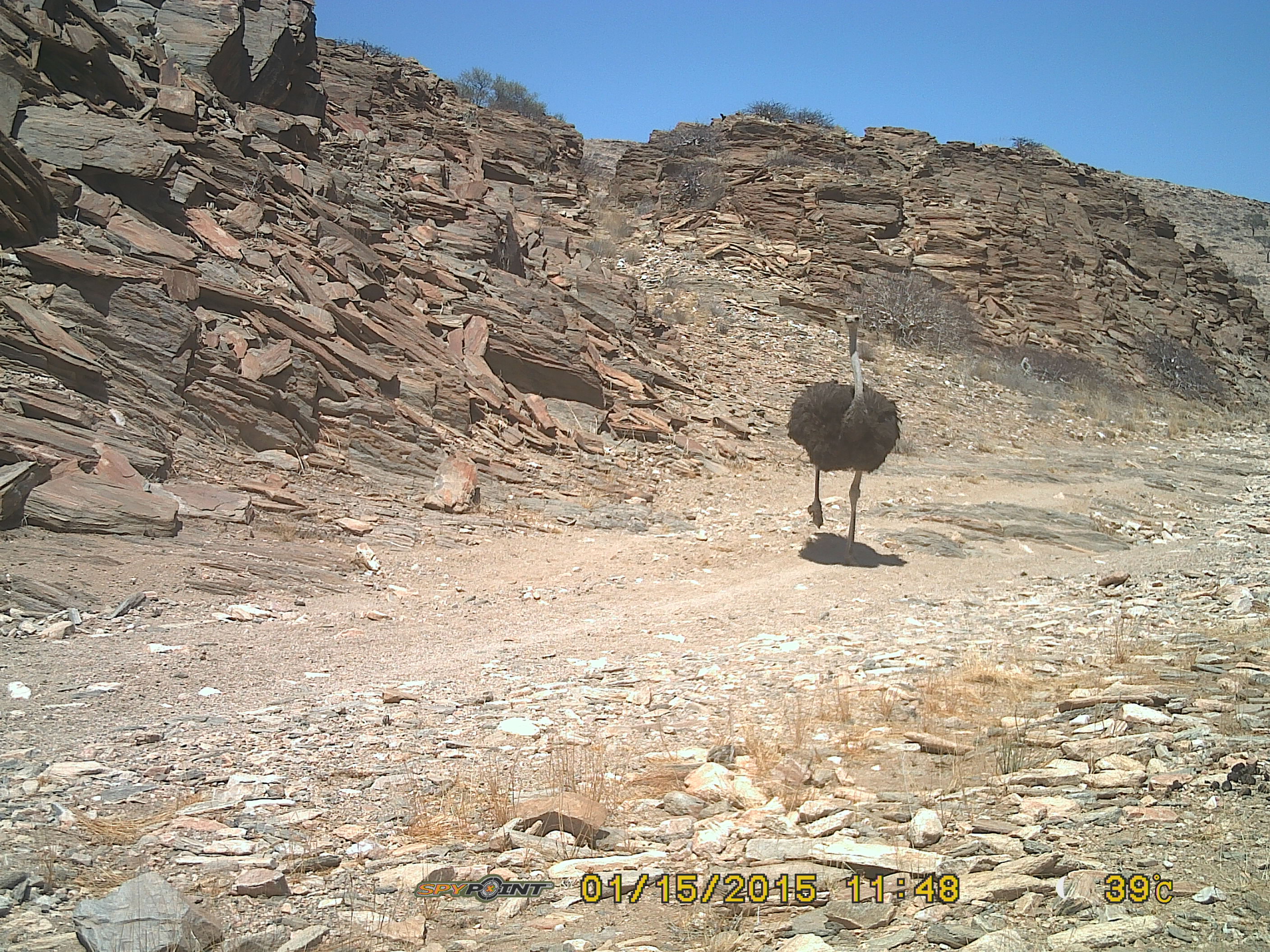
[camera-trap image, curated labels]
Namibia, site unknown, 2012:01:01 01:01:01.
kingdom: Animalia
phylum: Chordata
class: Aves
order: Struthioniformes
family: Struthionidae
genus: Struthio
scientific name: Struthio camelus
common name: common ostrich